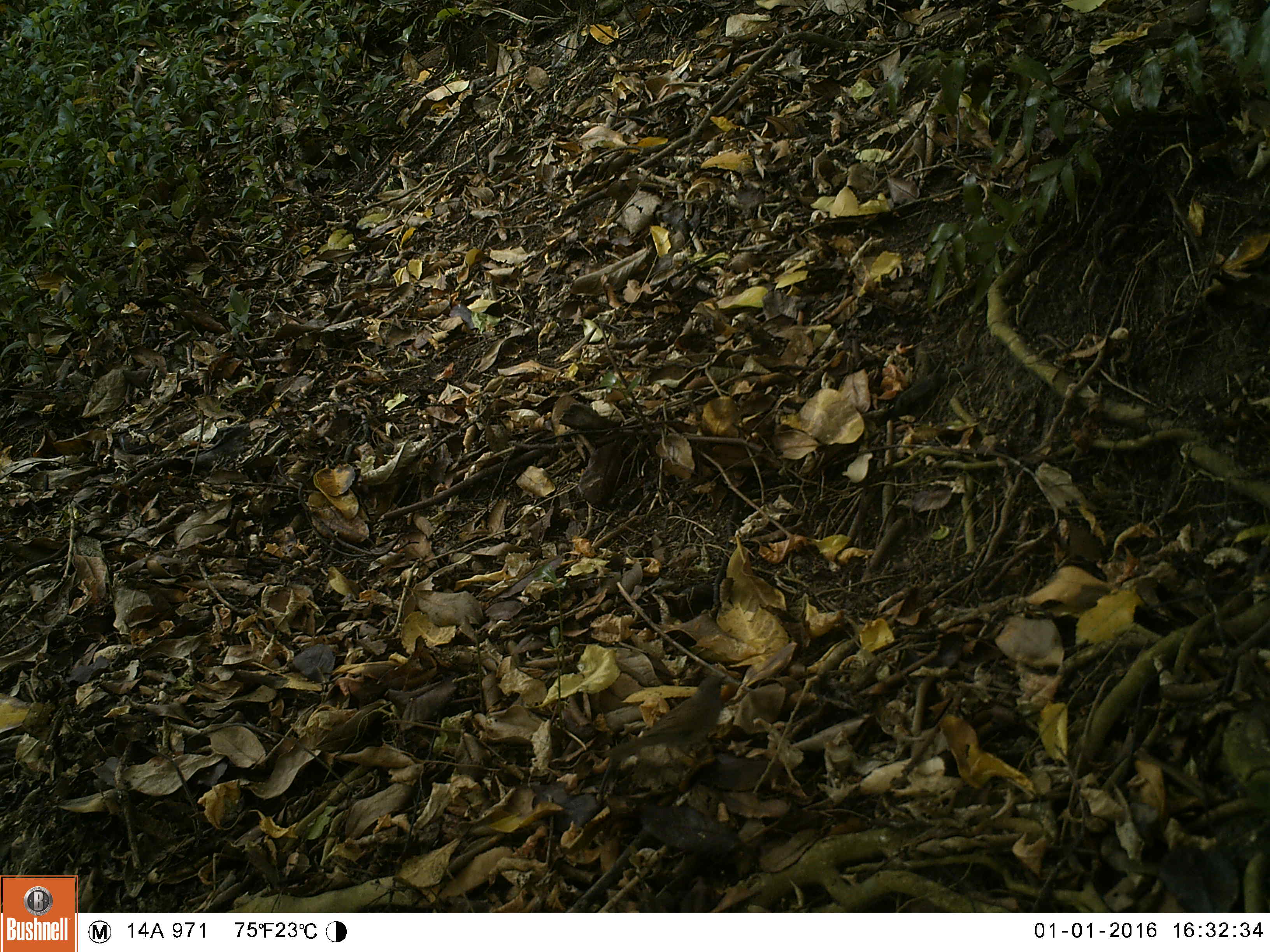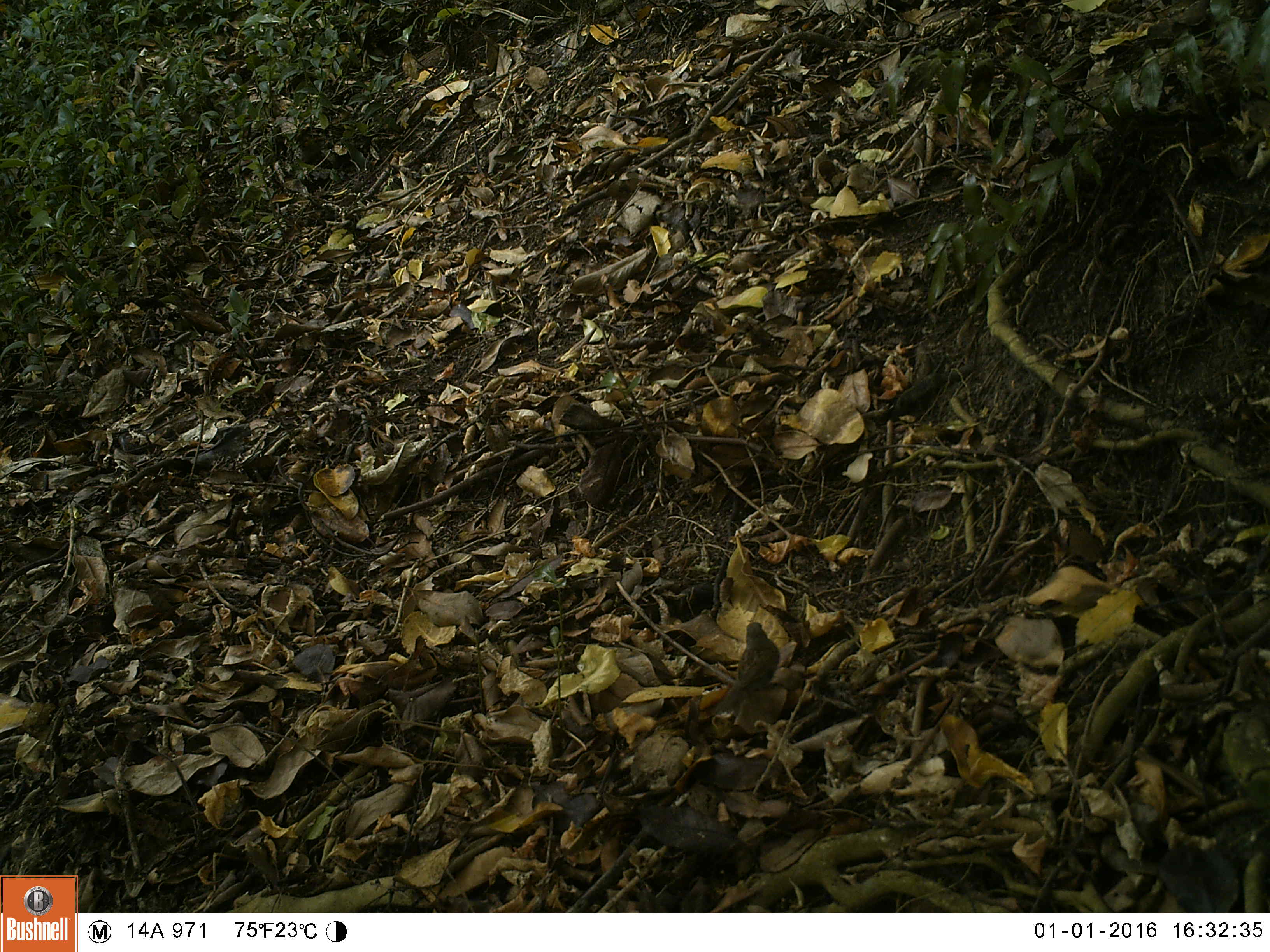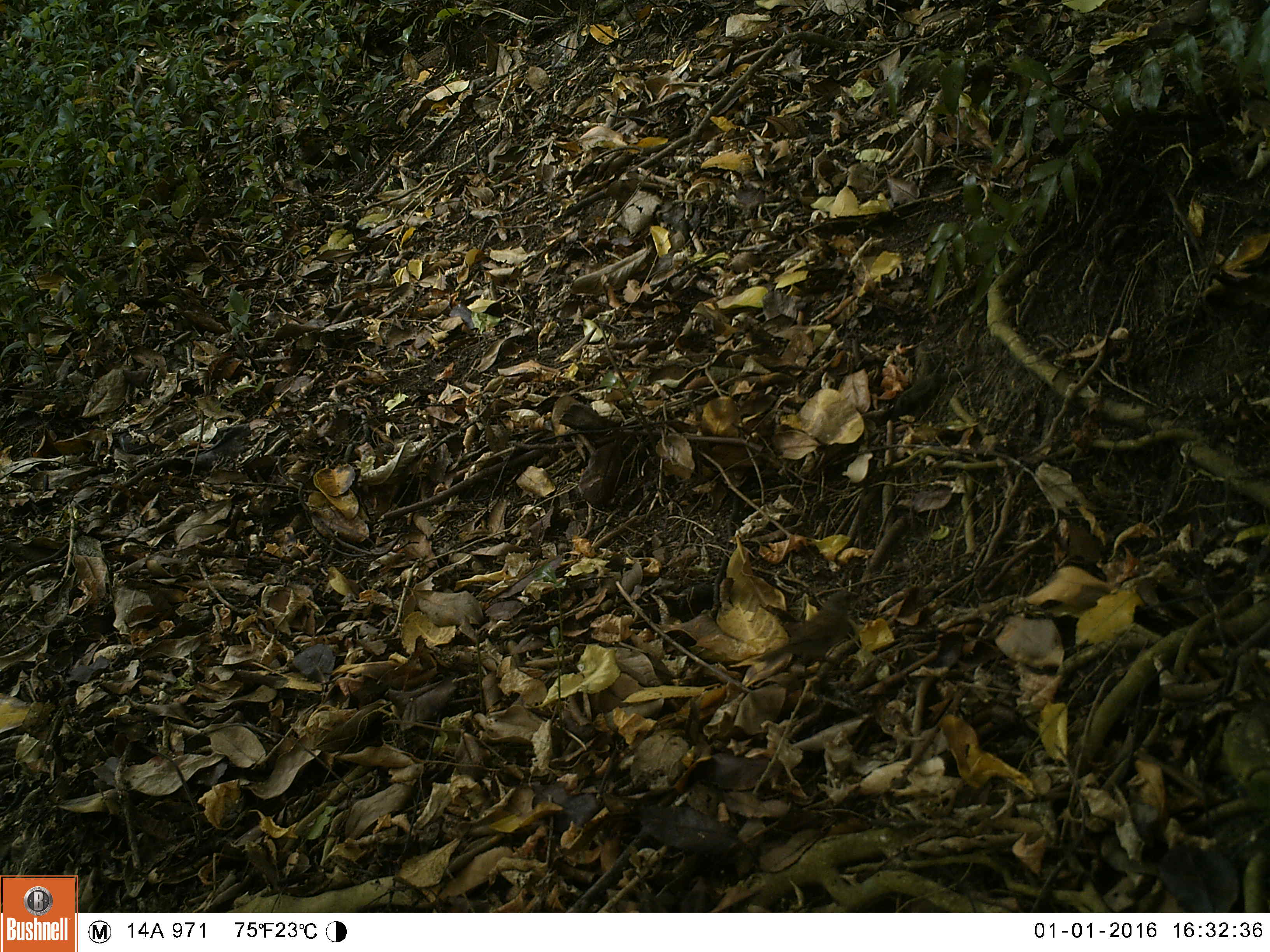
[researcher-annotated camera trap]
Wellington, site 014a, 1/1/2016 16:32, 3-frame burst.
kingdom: Animalia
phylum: Chordata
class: Aves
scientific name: Aves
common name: bird